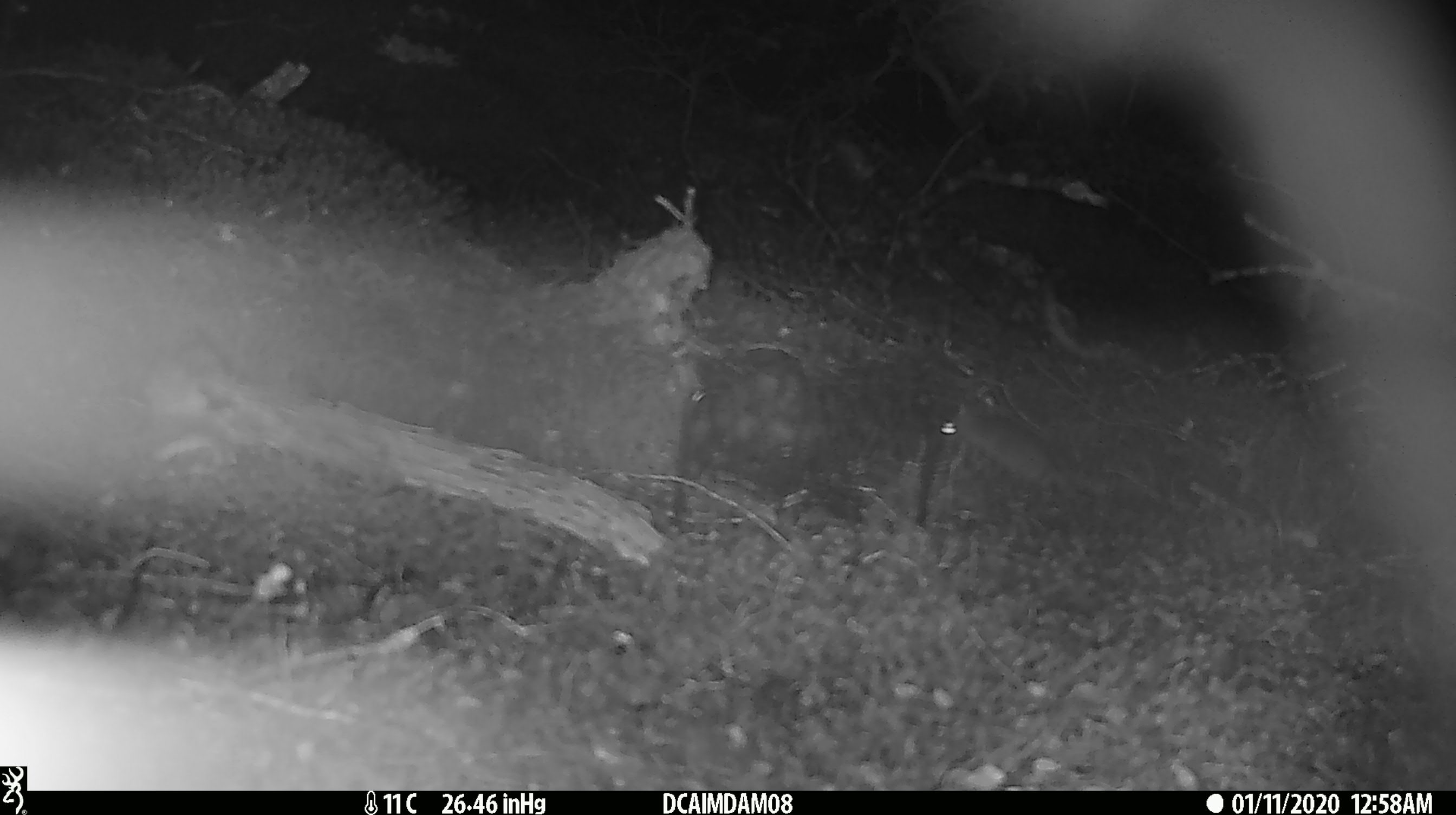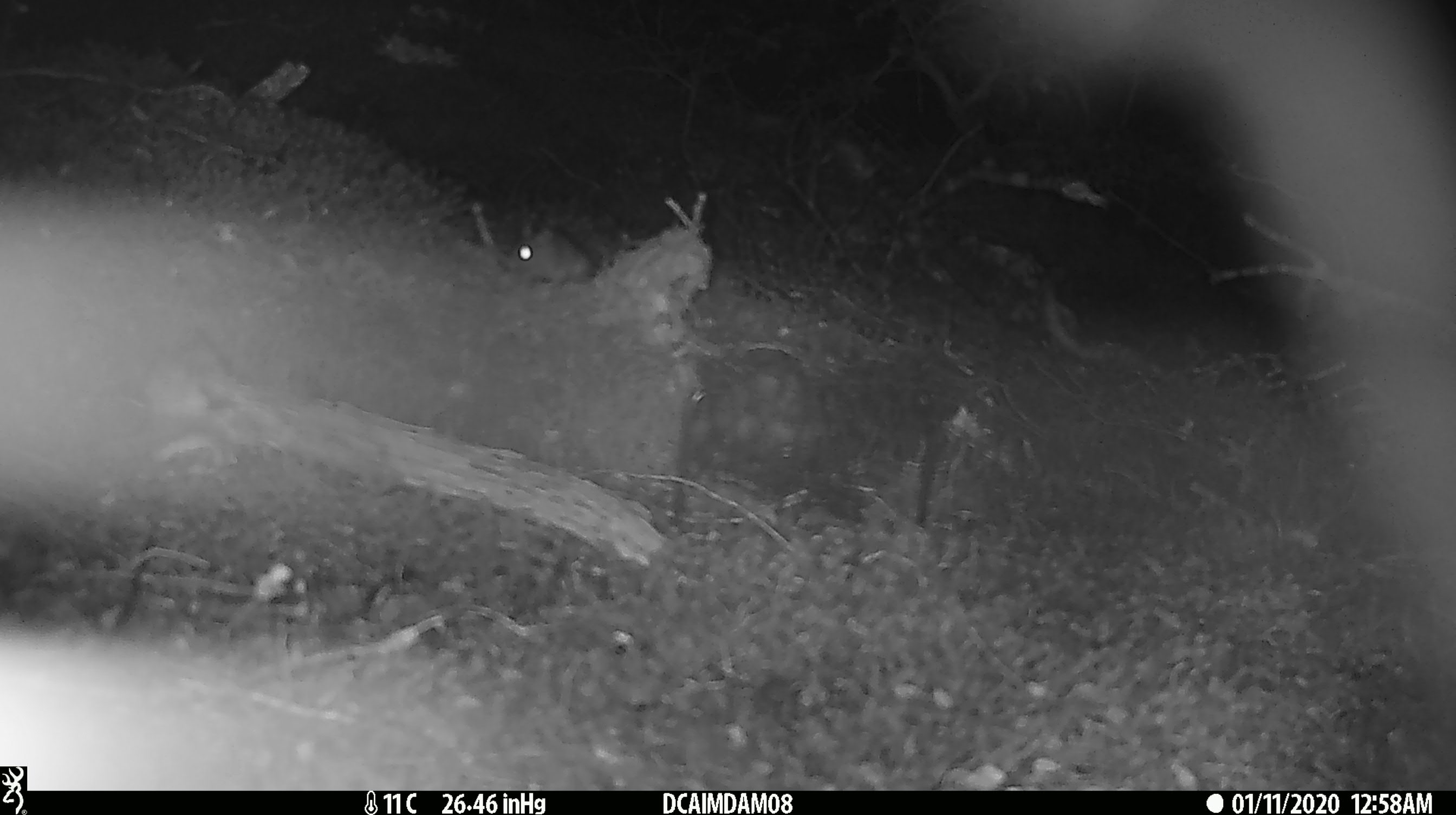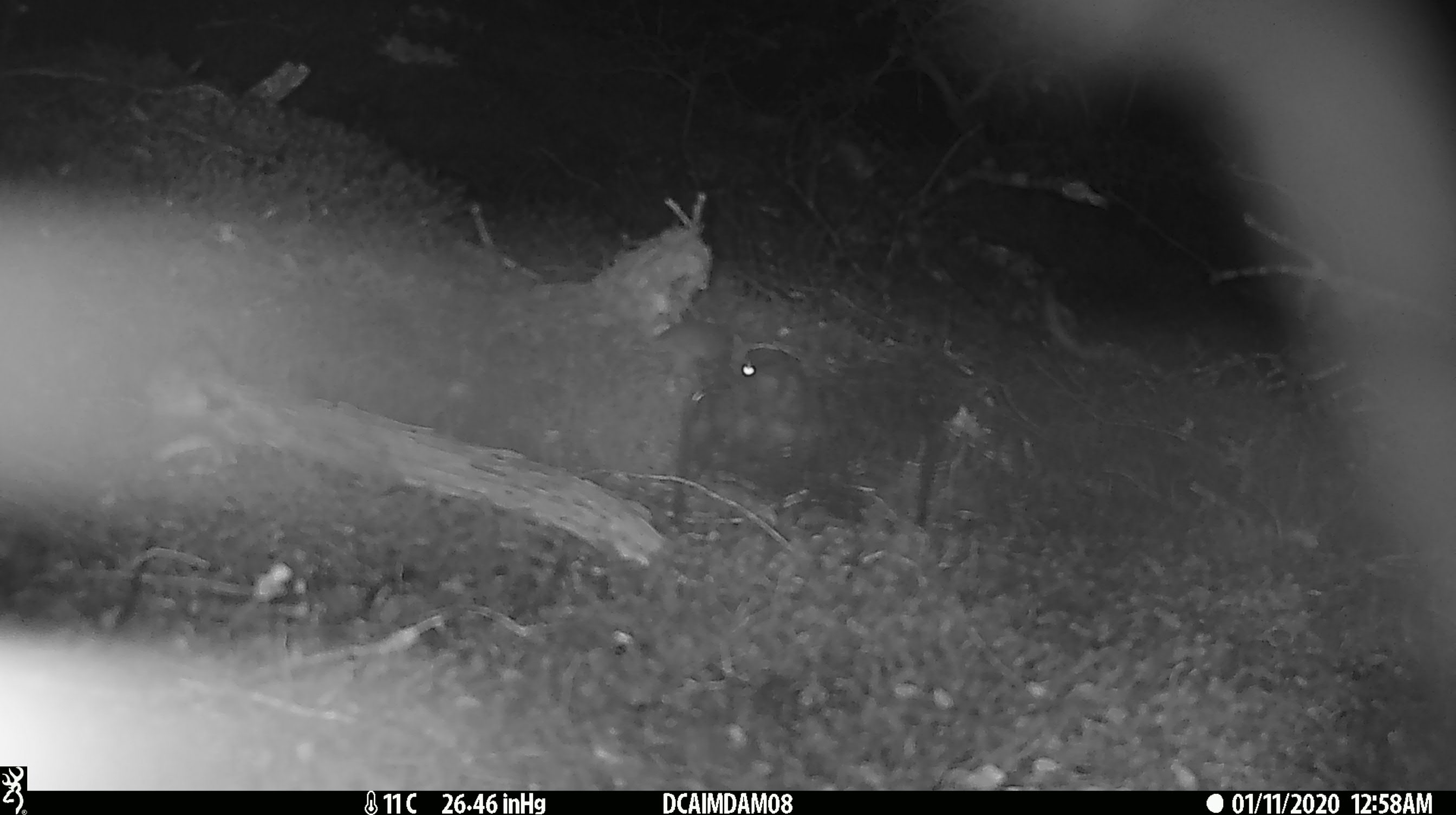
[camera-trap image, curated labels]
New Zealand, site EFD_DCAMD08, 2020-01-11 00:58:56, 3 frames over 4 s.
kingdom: Animalia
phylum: Chordata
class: Mammalia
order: Rodentia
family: Muridae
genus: Mus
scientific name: Mus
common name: mouse